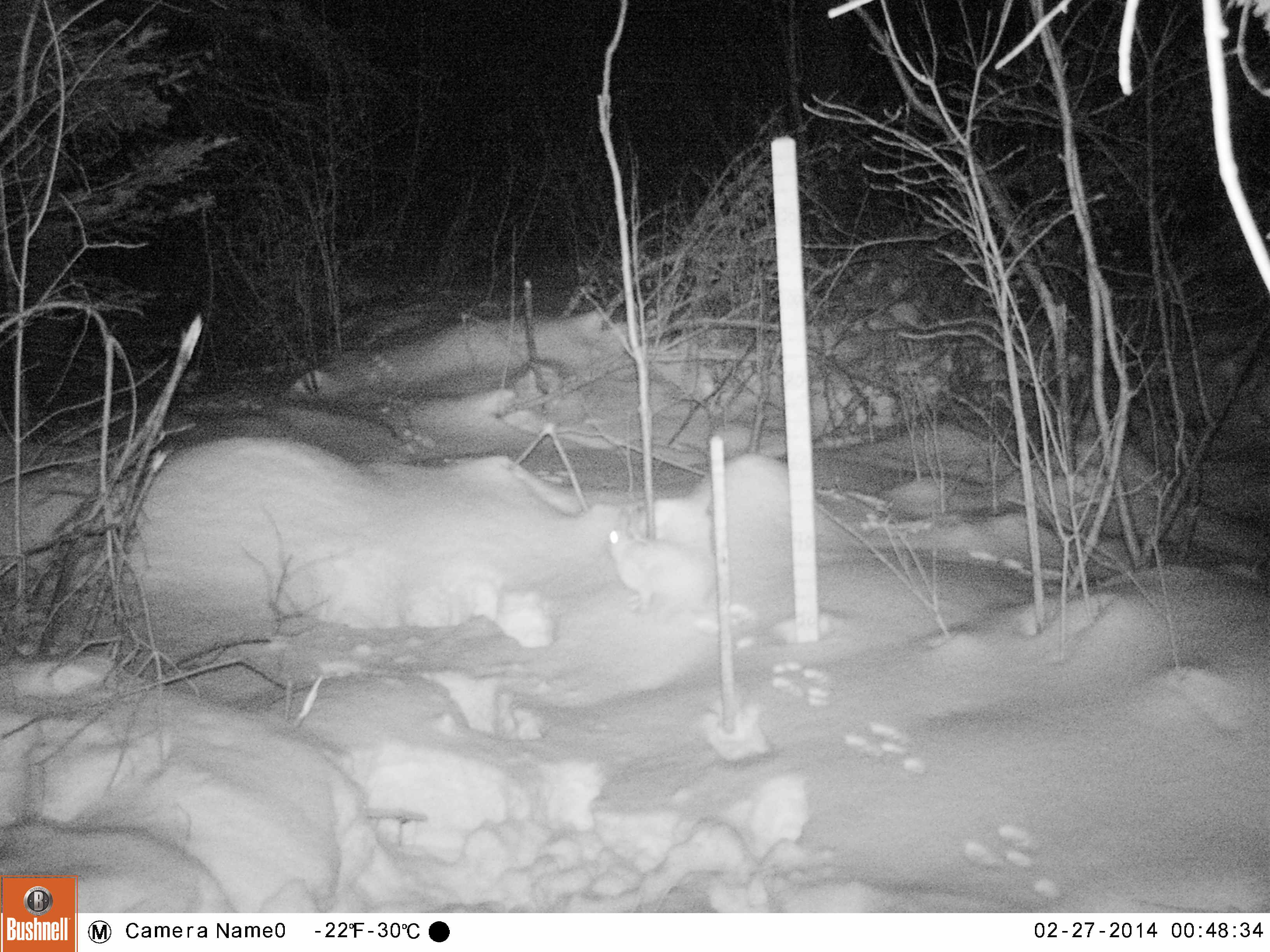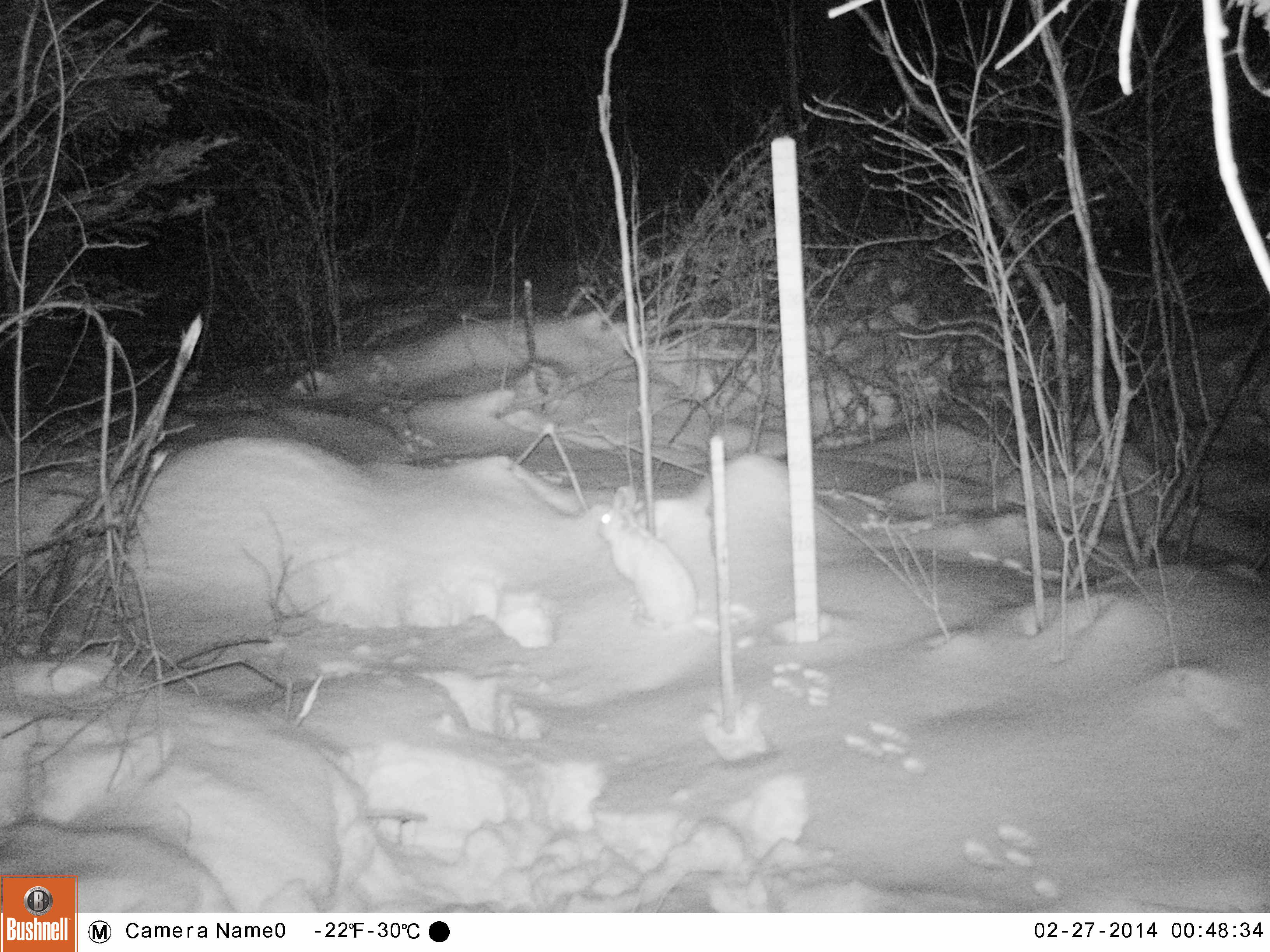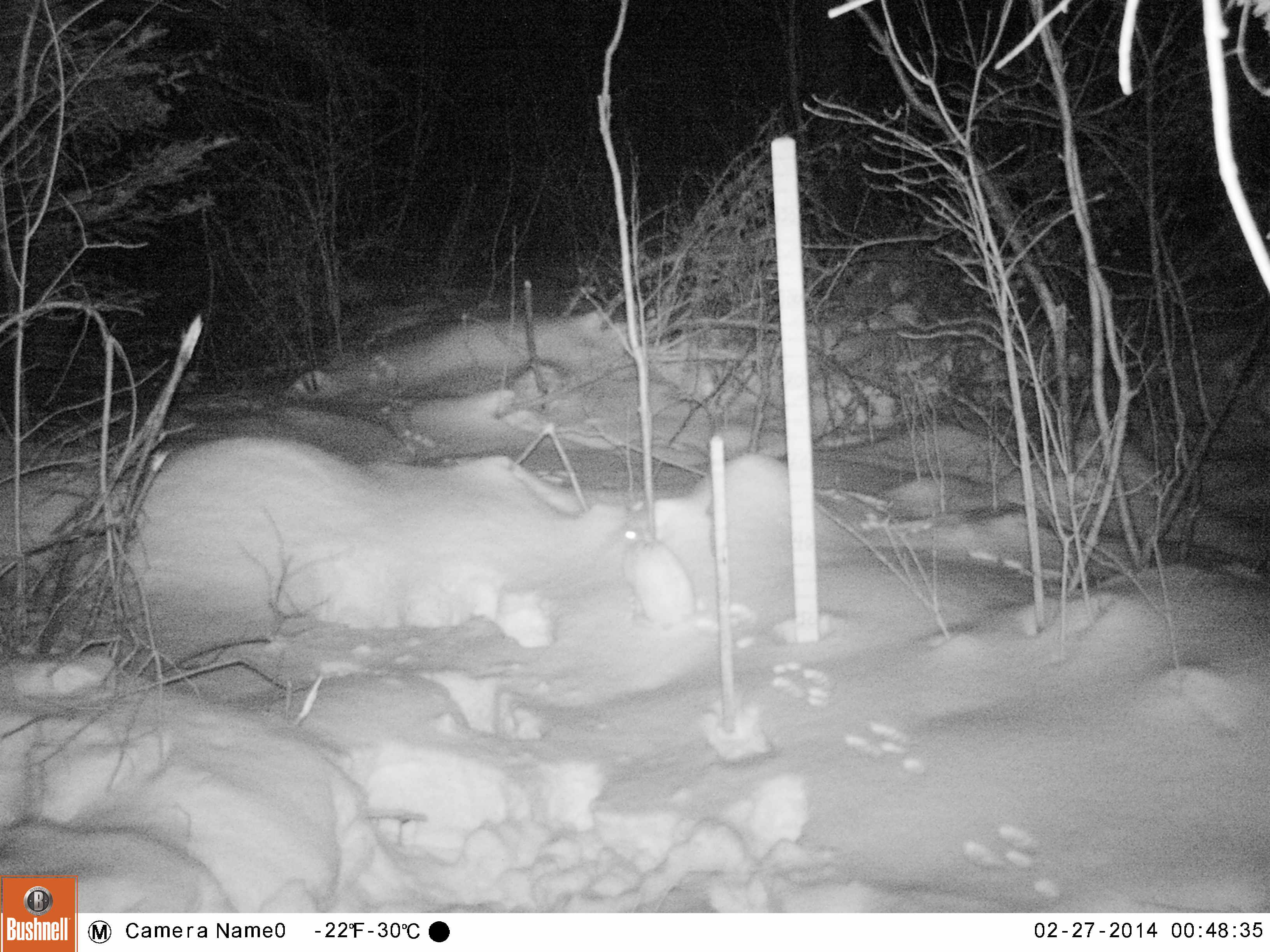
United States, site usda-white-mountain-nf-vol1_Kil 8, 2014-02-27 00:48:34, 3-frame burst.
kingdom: Animalia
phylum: Chordata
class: Mammalia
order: Lagomorpha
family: Leporidae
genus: Lepus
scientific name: Lepus americanus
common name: snowshoe hare